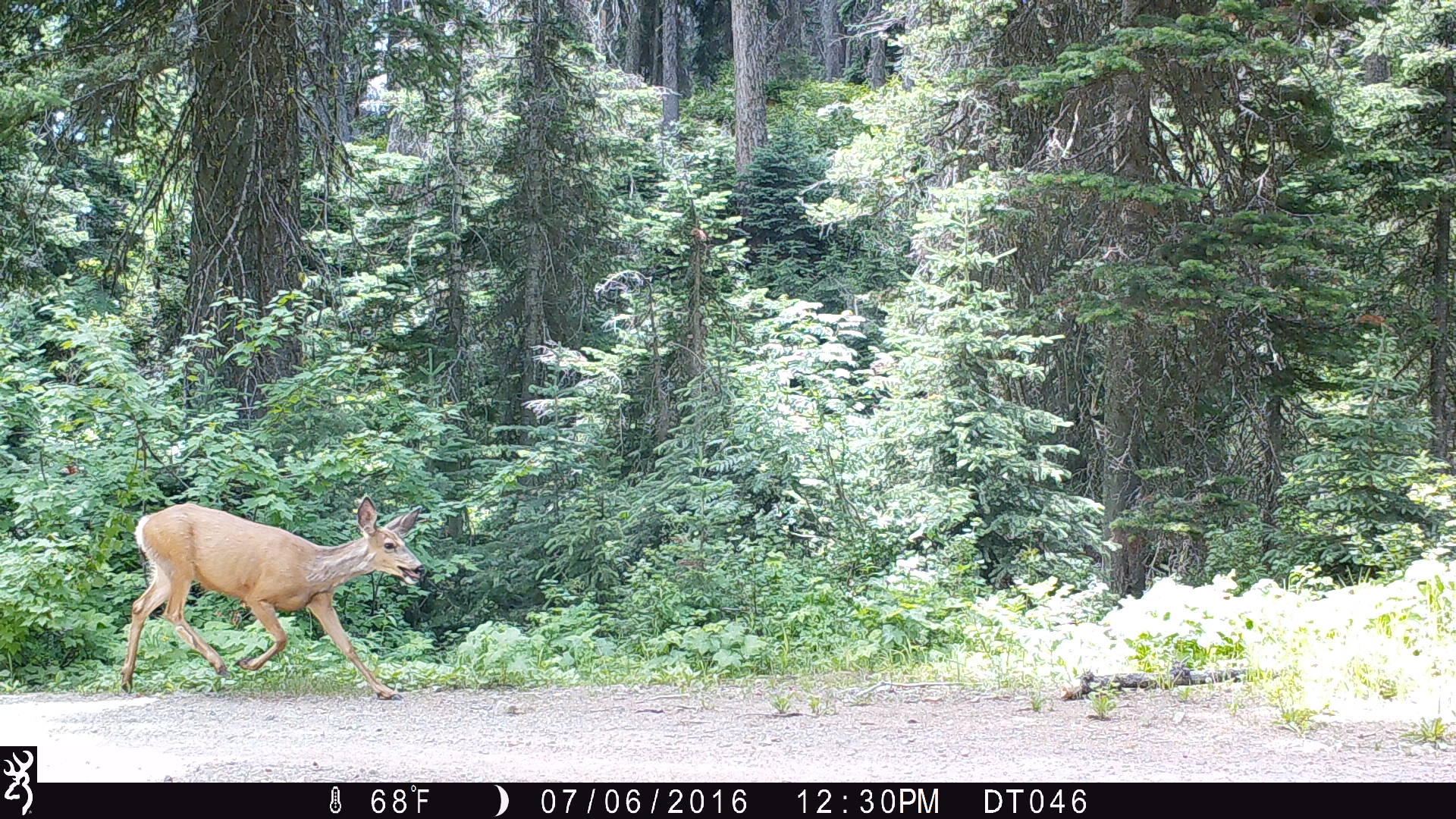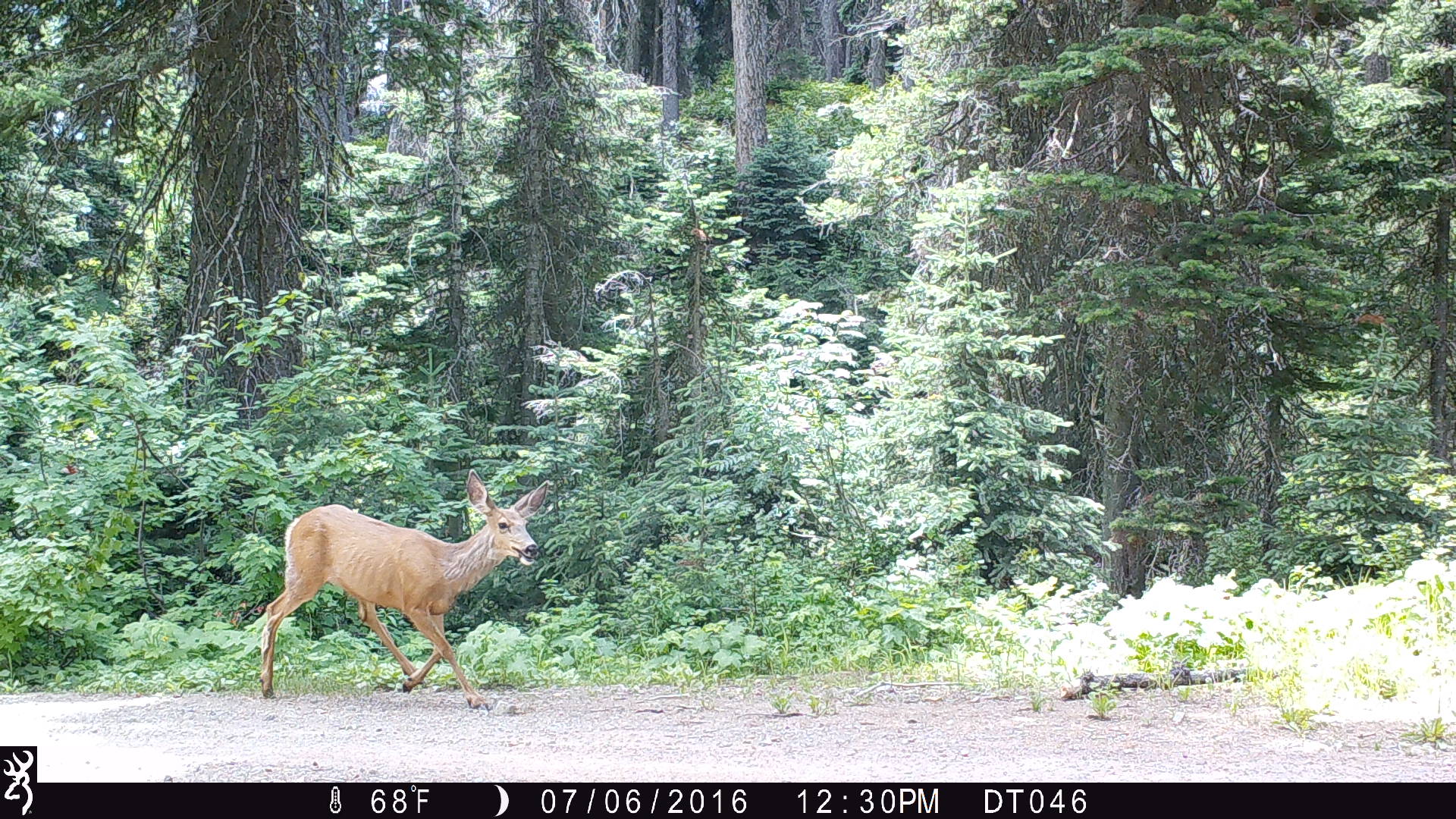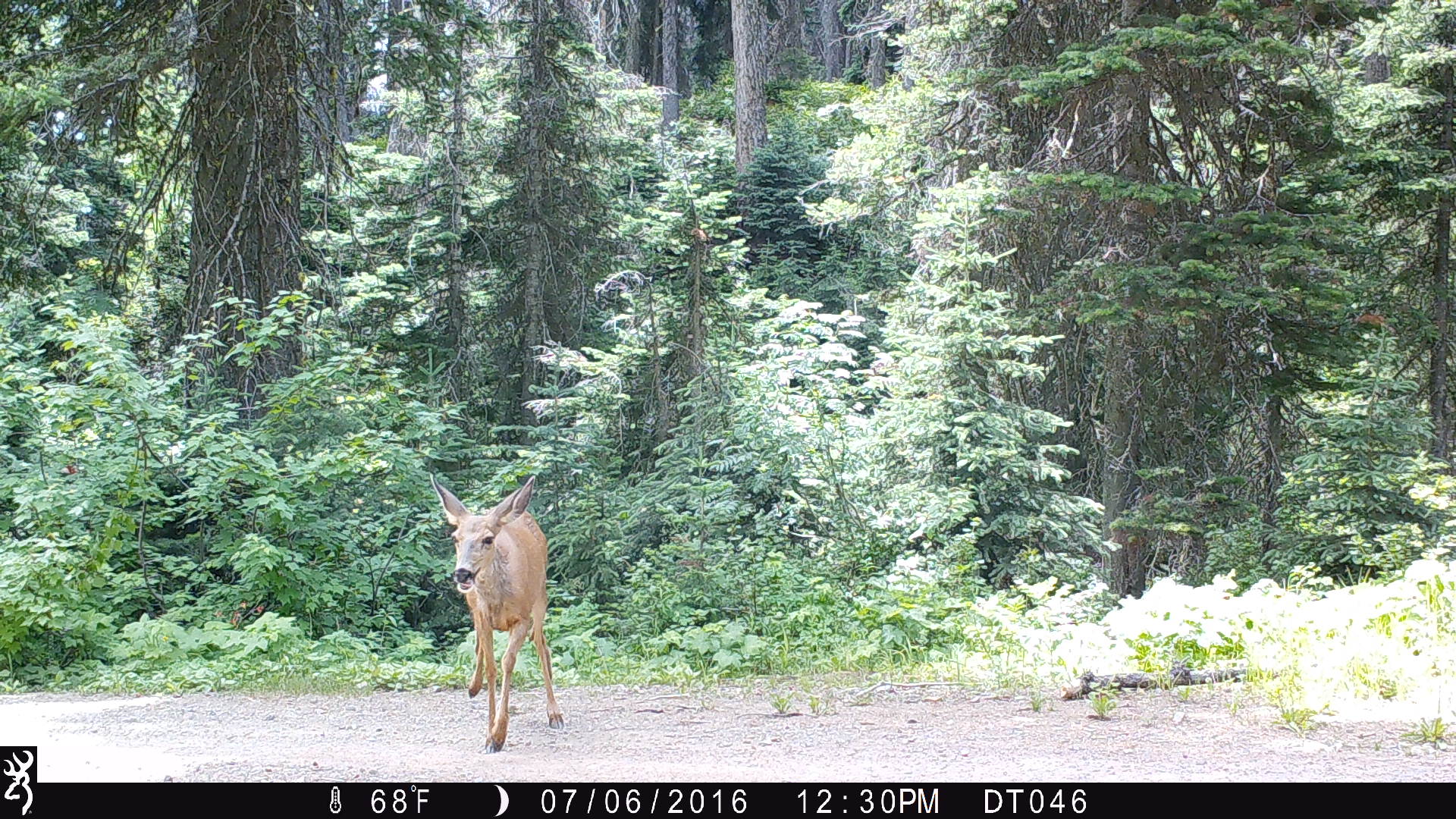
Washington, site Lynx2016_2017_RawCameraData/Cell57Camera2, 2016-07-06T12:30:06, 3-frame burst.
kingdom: Animalia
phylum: Chordata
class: Mammalia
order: Artiodactyla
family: Cervidae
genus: Odocoileus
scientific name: Odocoileus hemionus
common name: mule deer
Odocoileus hemionus (mule deer). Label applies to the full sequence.